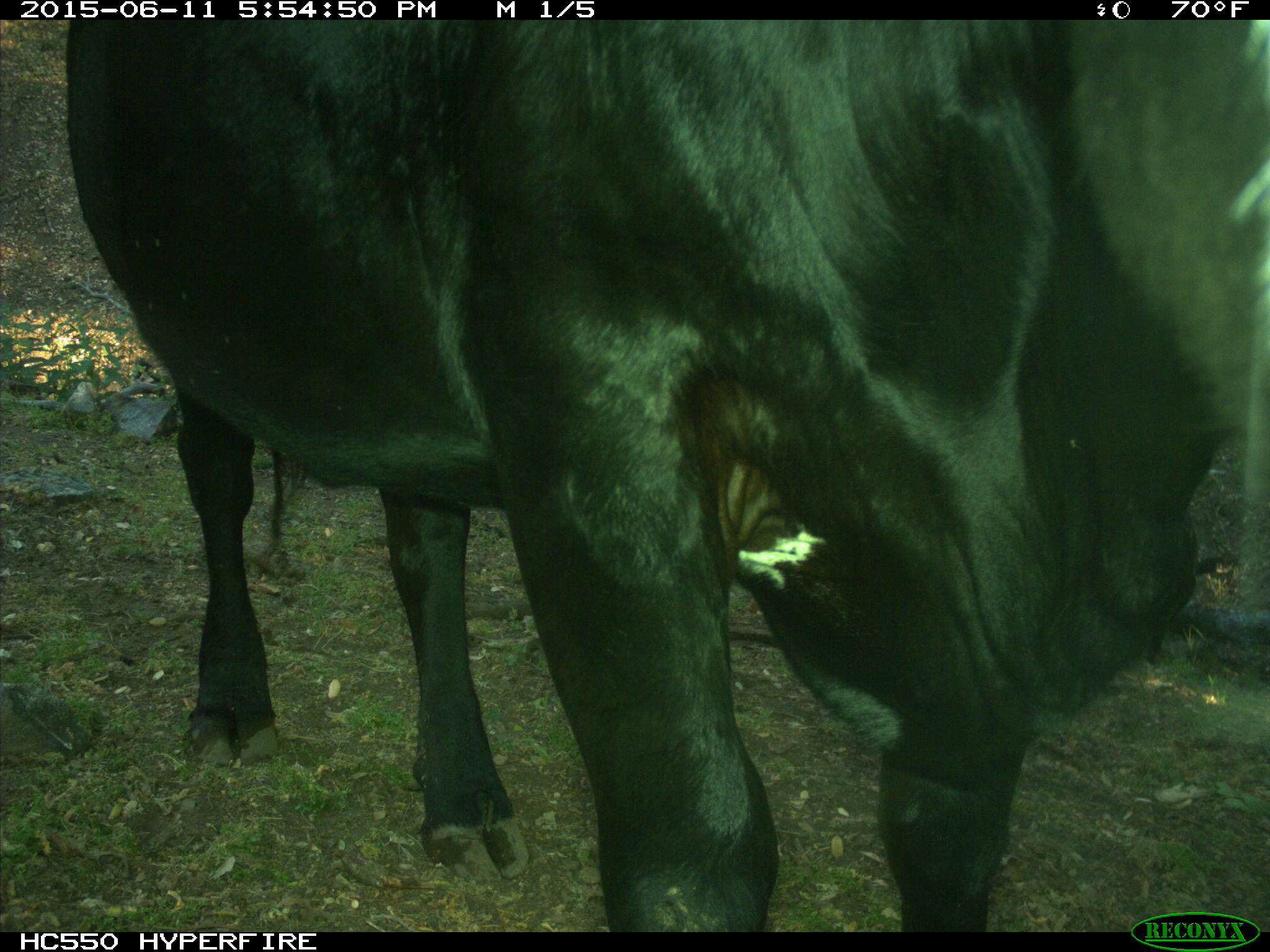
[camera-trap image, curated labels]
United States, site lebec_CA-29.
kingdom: Animalia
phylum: Chordata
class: Mammalia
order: Artiodactyla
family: Bovidae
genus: Bos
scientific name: Bos taurus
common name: domestic cow